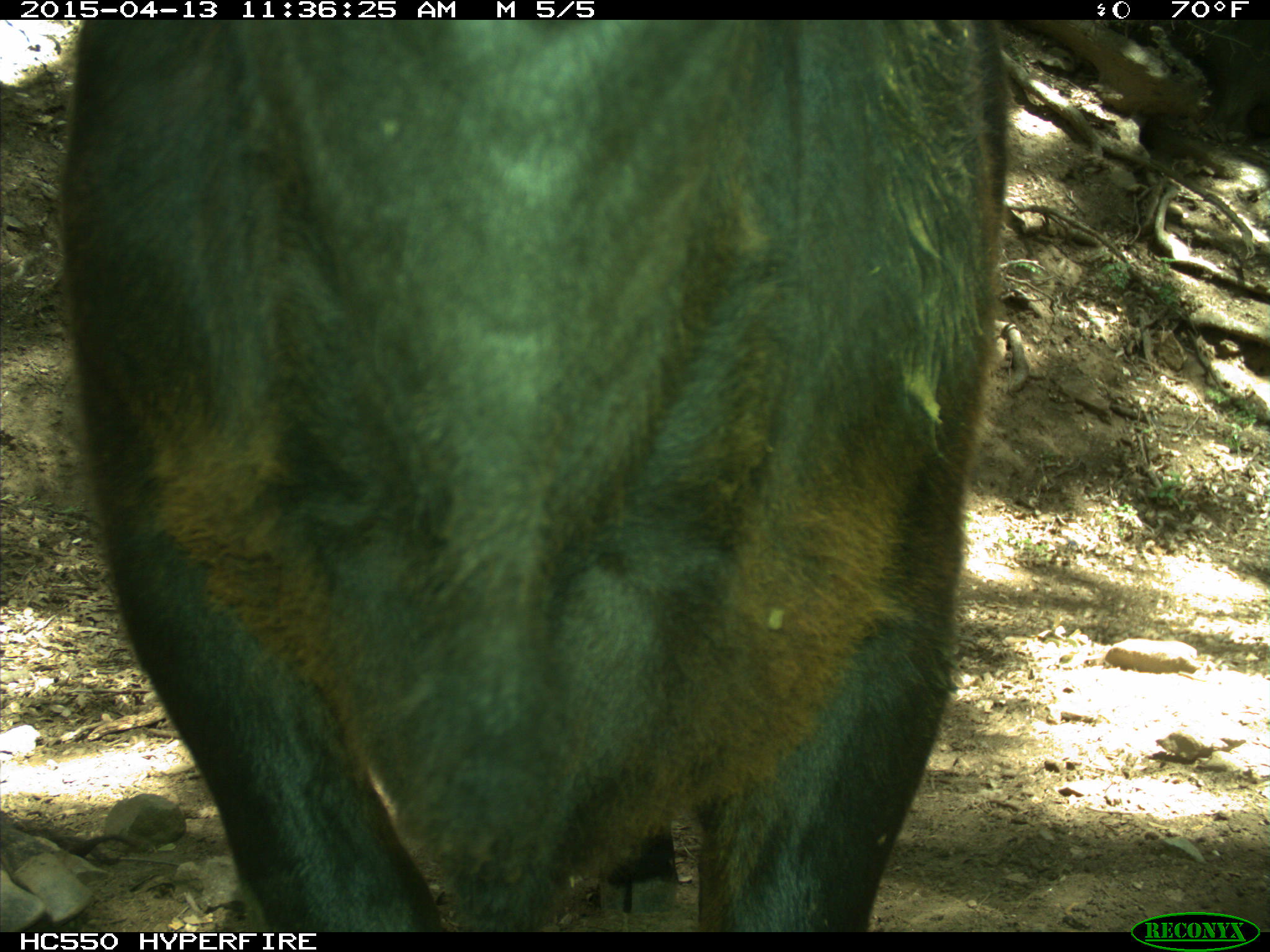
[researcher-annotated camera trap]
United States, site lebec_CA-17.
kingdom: Animalia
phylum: Chordata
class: Mammalia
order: Artiodactyla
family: Bovidae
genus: Bos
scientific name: Bos taurus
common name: domestic cow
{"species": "Bos taurus (domestic cow)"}